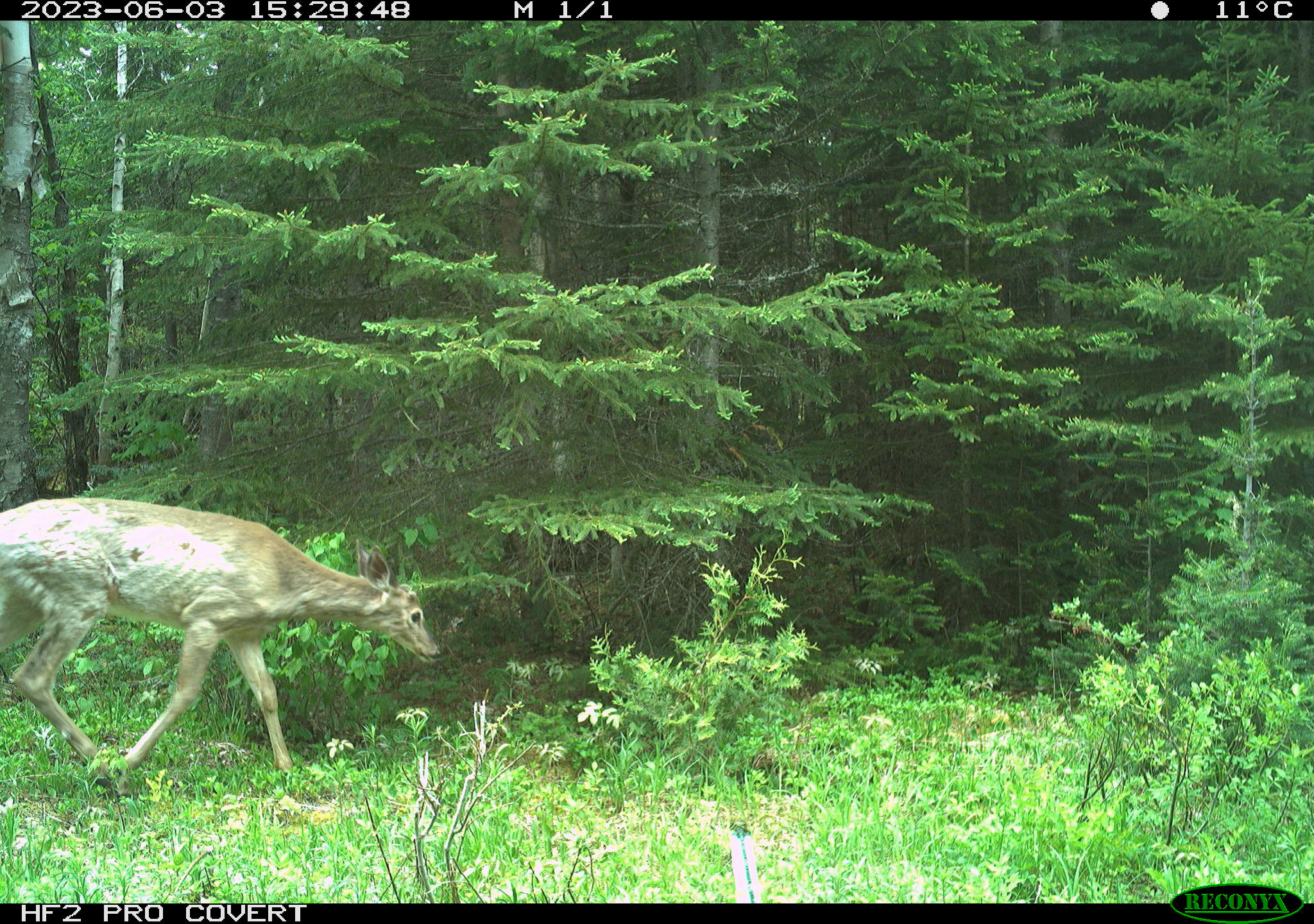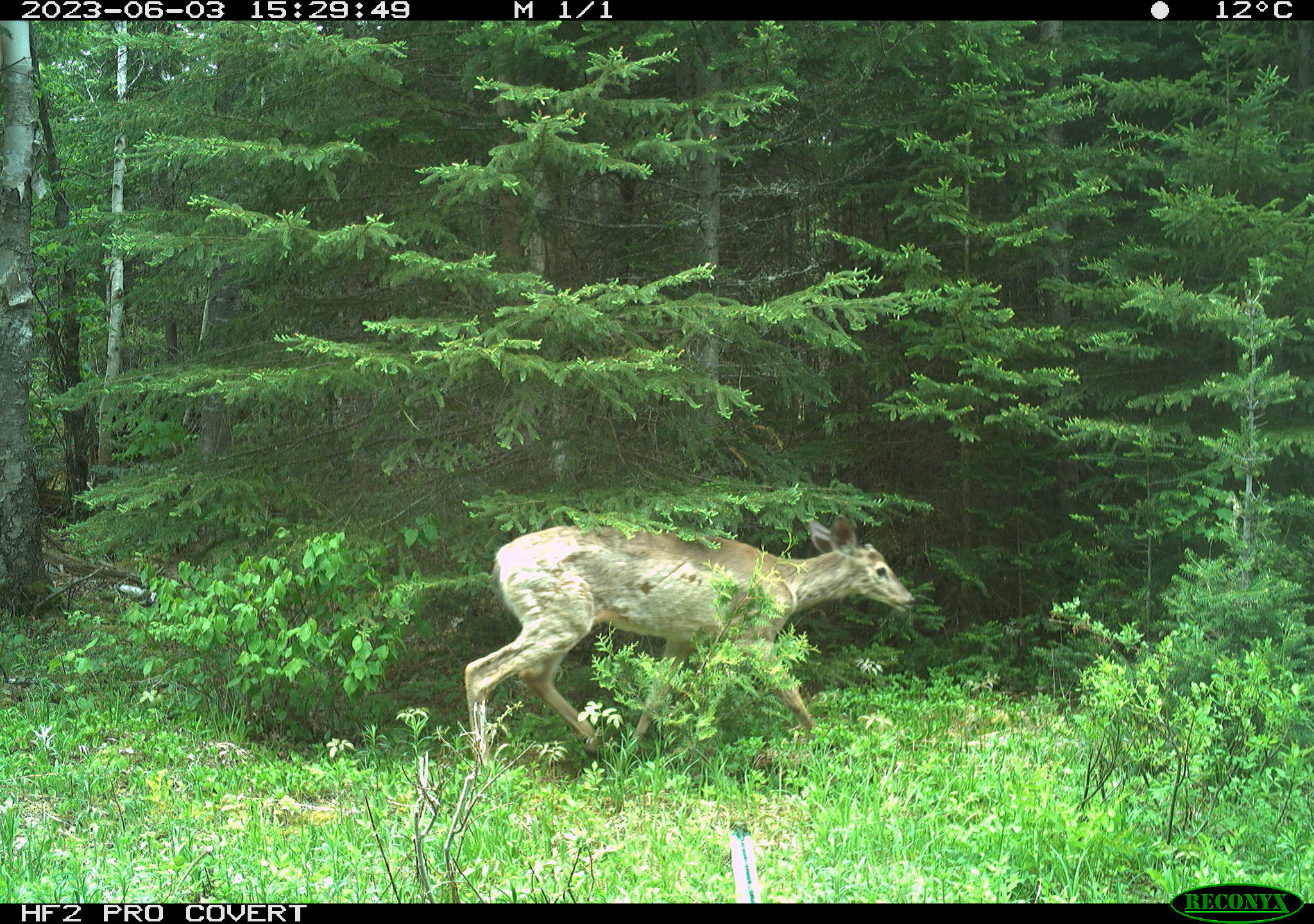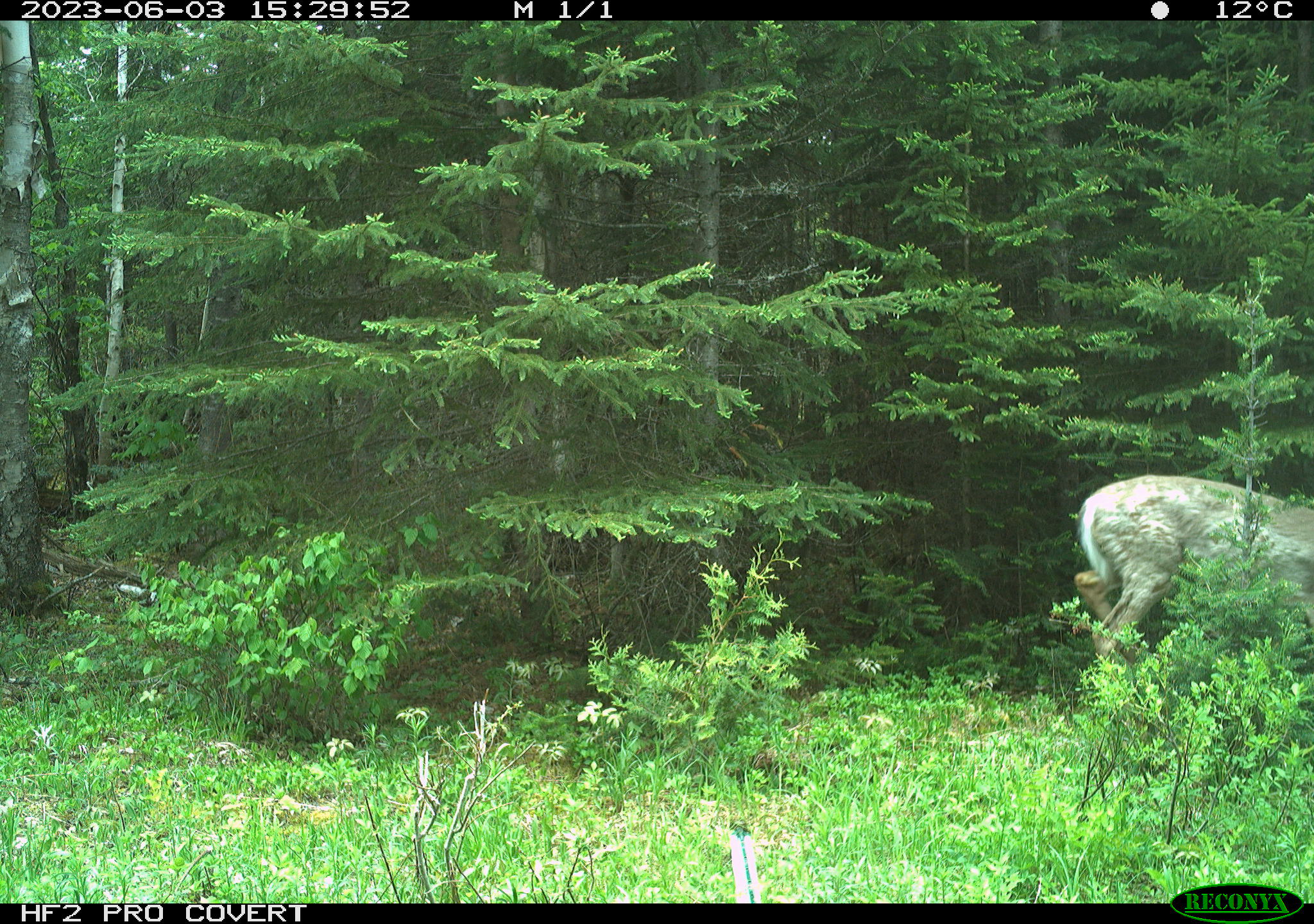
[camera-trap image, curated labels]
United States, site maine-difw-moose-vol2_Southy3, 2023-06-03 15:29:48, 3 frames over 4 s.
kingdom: Animalia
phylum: Chordata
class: Mammalia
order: Artiodactyla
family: Cervidae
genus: Odocoileus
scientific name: Odocoileus virginianus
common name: white-tailed deer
White-tailed deer (Odocoileus virginianus).